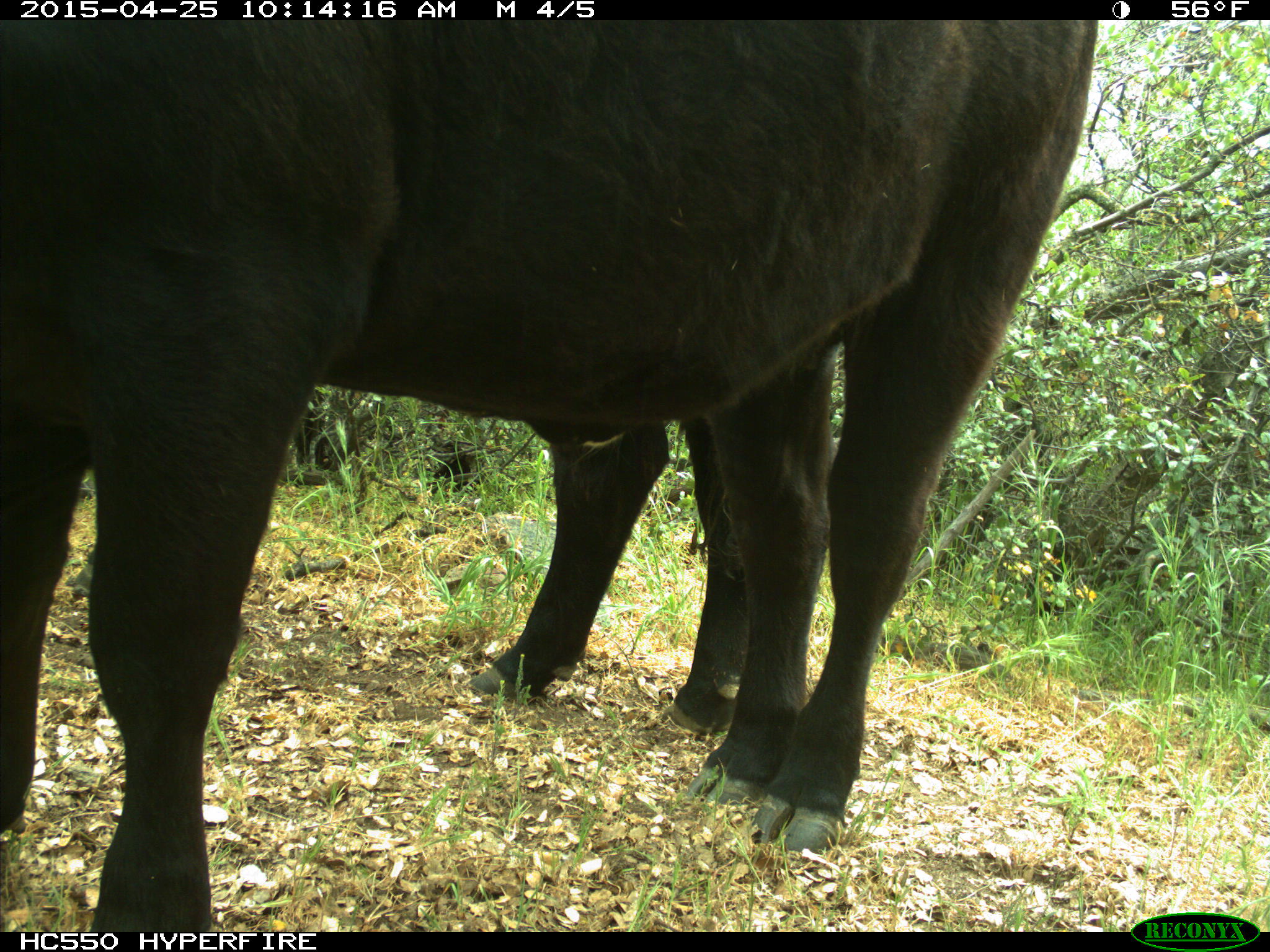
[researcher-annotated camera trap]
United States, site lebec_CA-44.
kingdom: Animalia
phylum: Chordata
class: Mammalia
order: Artiodactyla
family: Suidae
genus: Sus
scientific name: Sus scrofa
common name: wild boar